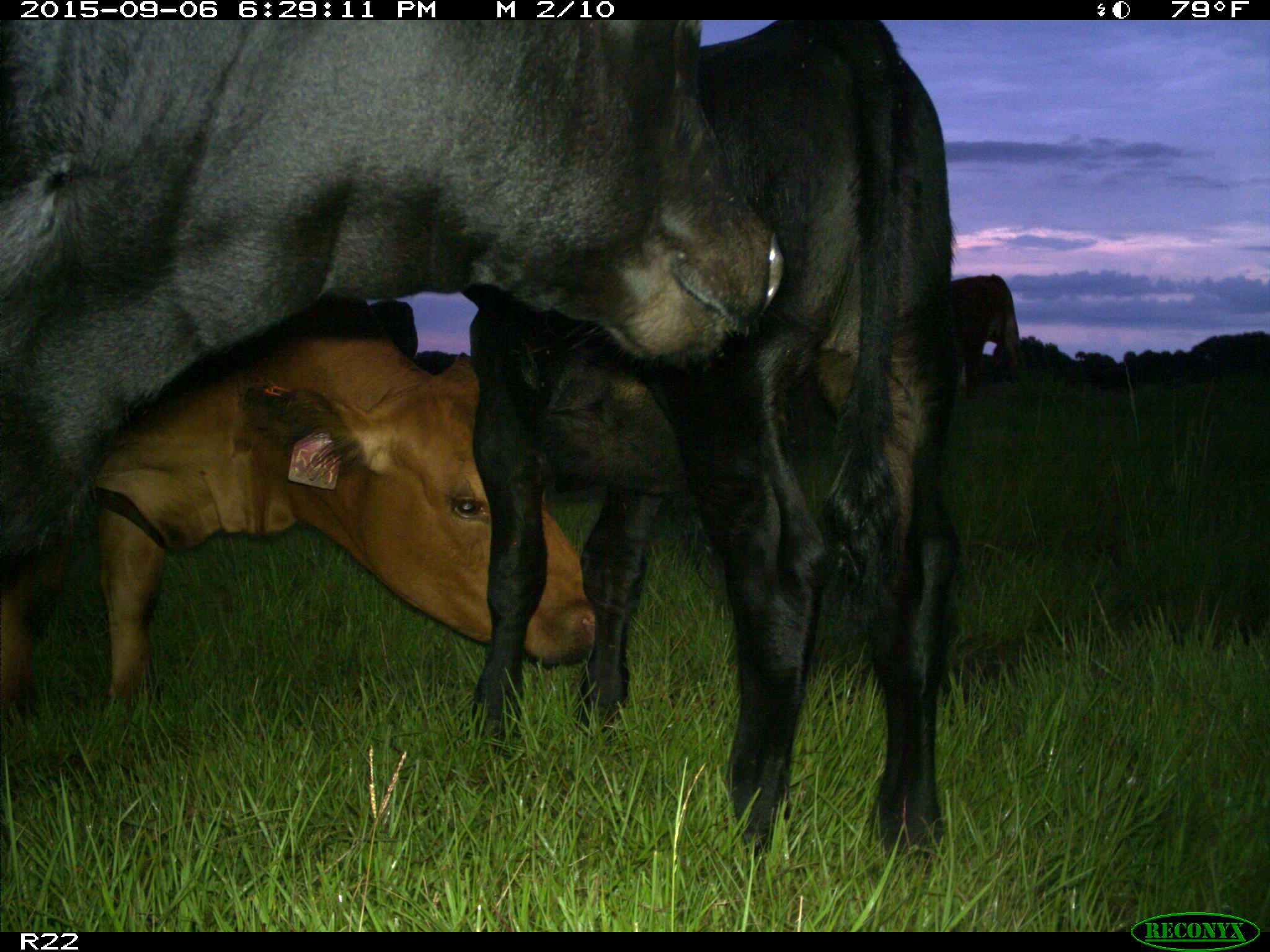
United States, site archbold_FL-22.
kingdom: Animalia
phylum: Chordata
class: Mammalia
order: Artiodactyla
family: Bovidae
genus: Bos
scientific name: Bos taurus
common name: domestic cow